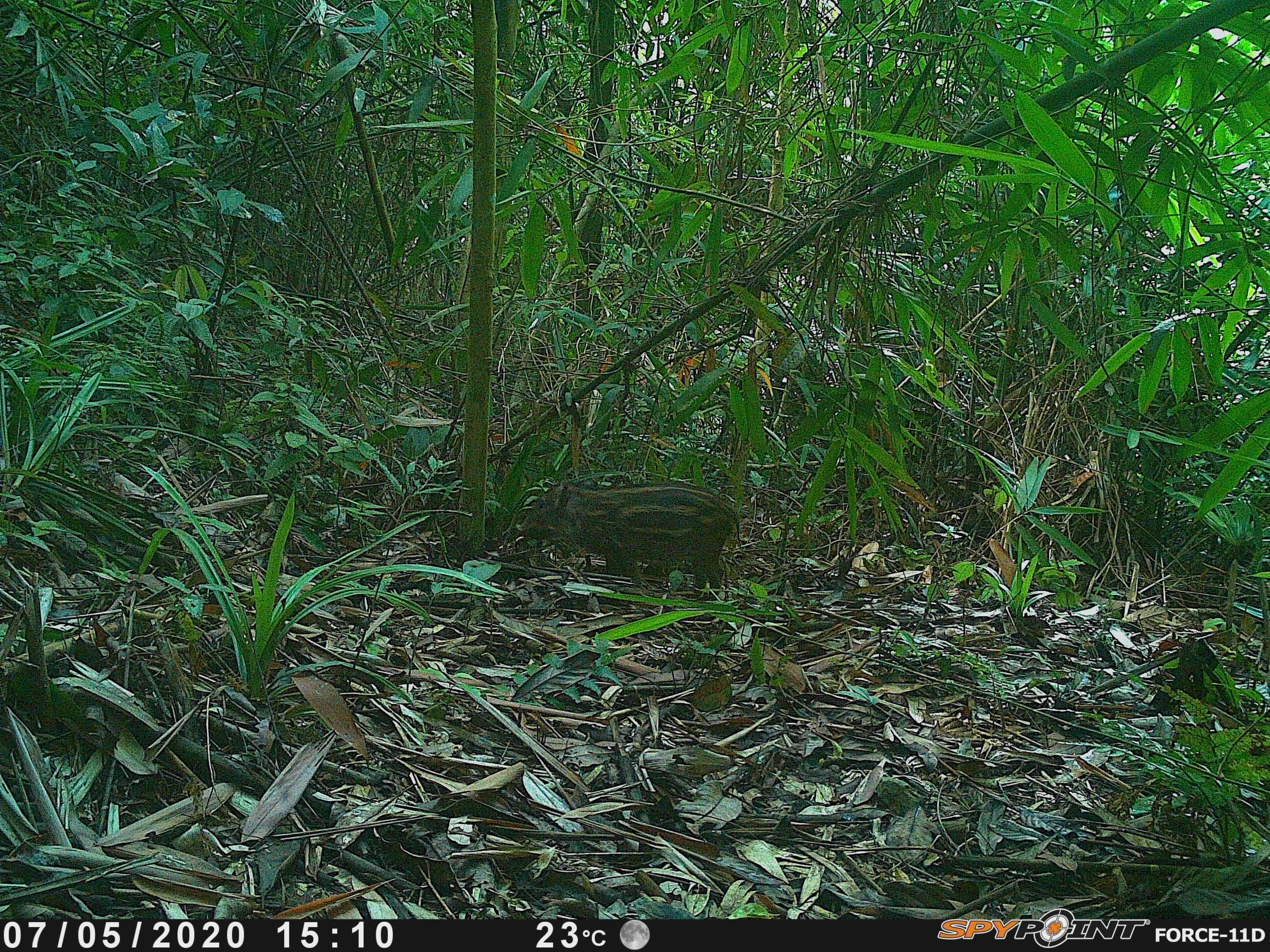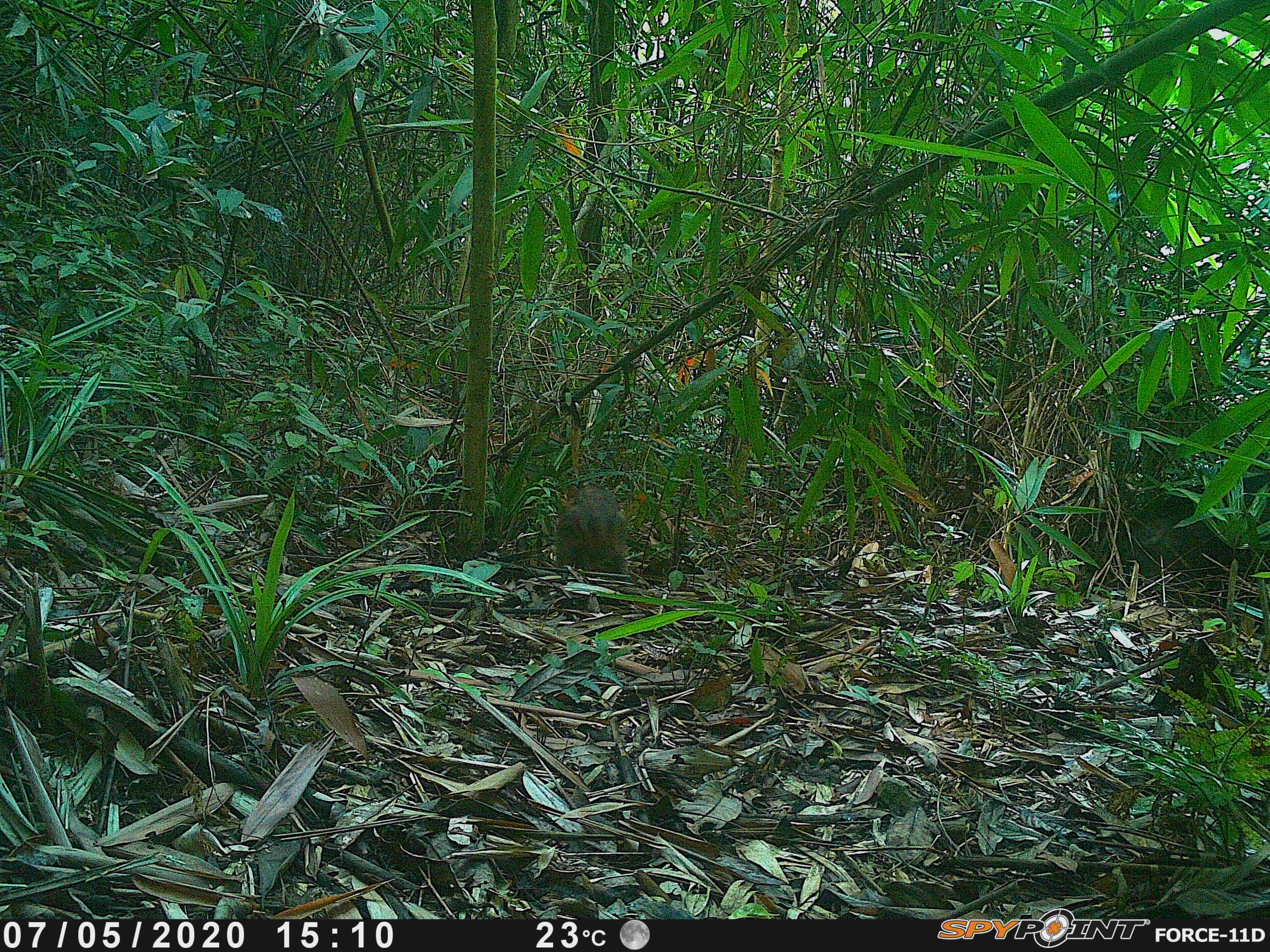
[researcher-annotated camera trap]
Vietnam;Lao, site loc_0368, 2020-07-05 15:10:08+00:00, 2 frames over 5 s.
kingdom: Animalia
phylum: Chordata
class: Mammalia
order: Artiodactyla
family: Suidae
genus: Sus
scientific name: Sus scrofa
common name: eurasian wild pig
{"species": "eurasian wild pig (Sus scrofa)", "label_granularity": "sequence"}